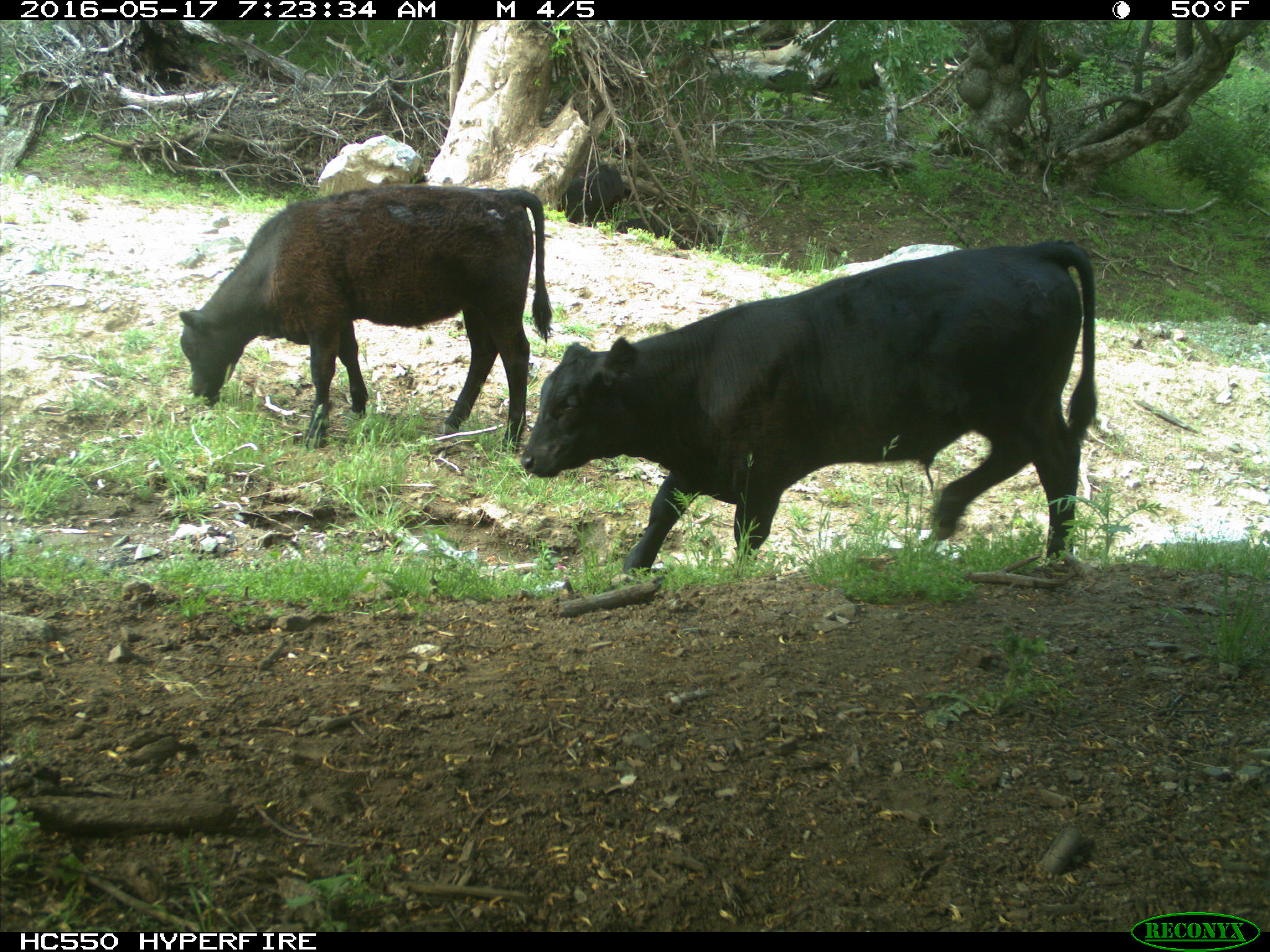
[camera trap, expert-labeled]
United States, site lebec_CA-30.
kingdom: Animalia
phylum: Chordata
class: Mammalia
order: Artiodactyla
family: Bovidae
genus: Bos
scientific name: Bos taurus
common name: domestic cow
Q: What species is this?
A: Bos taurus (domestic cow).